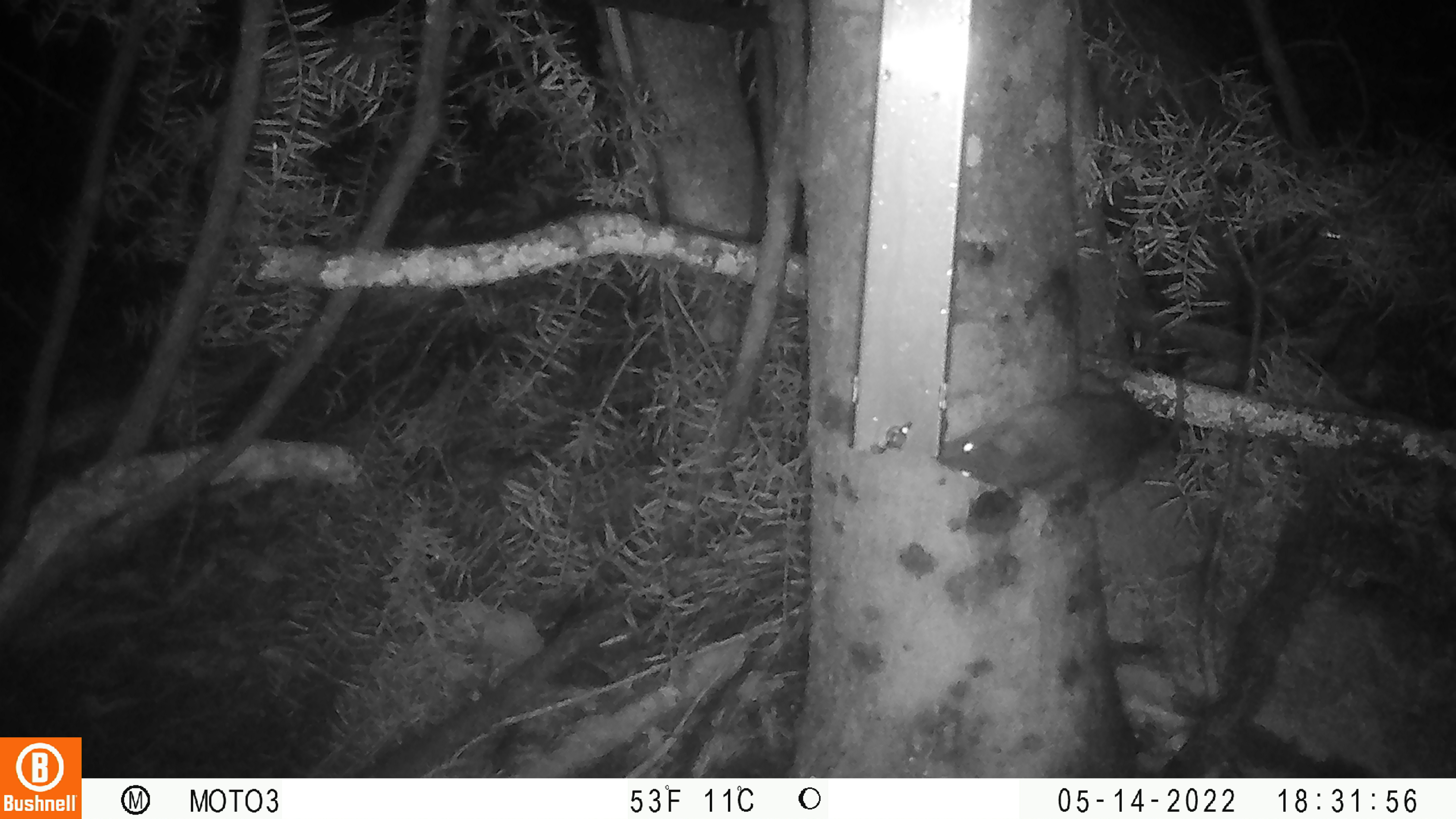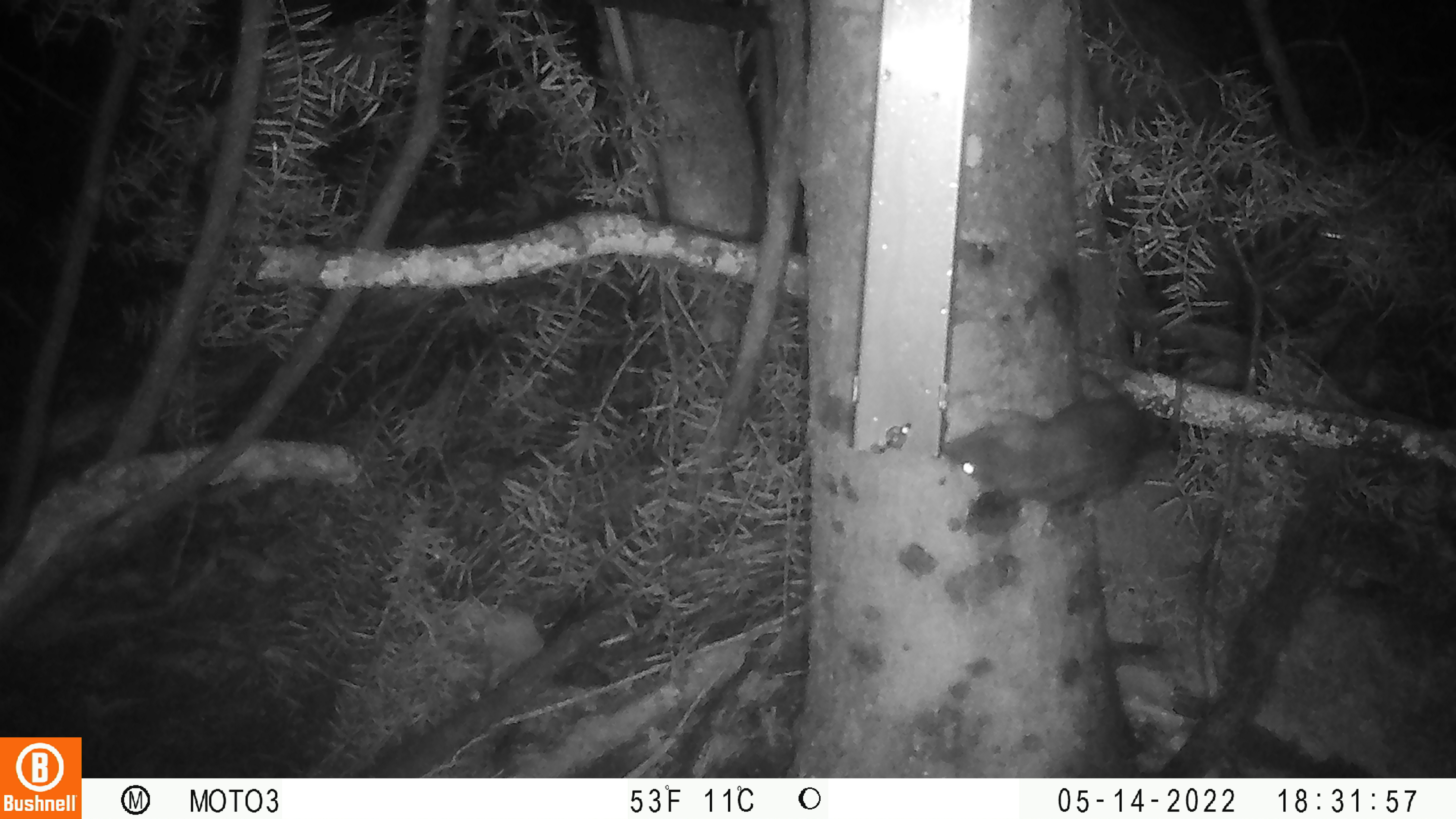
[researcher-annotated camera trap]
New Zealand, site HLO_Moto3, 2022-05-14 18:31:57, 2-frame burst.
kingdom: Animalia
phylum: Chordata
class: Mammalia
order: Rodentia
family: Muridae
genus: Rattus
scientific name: Rattus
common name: rat